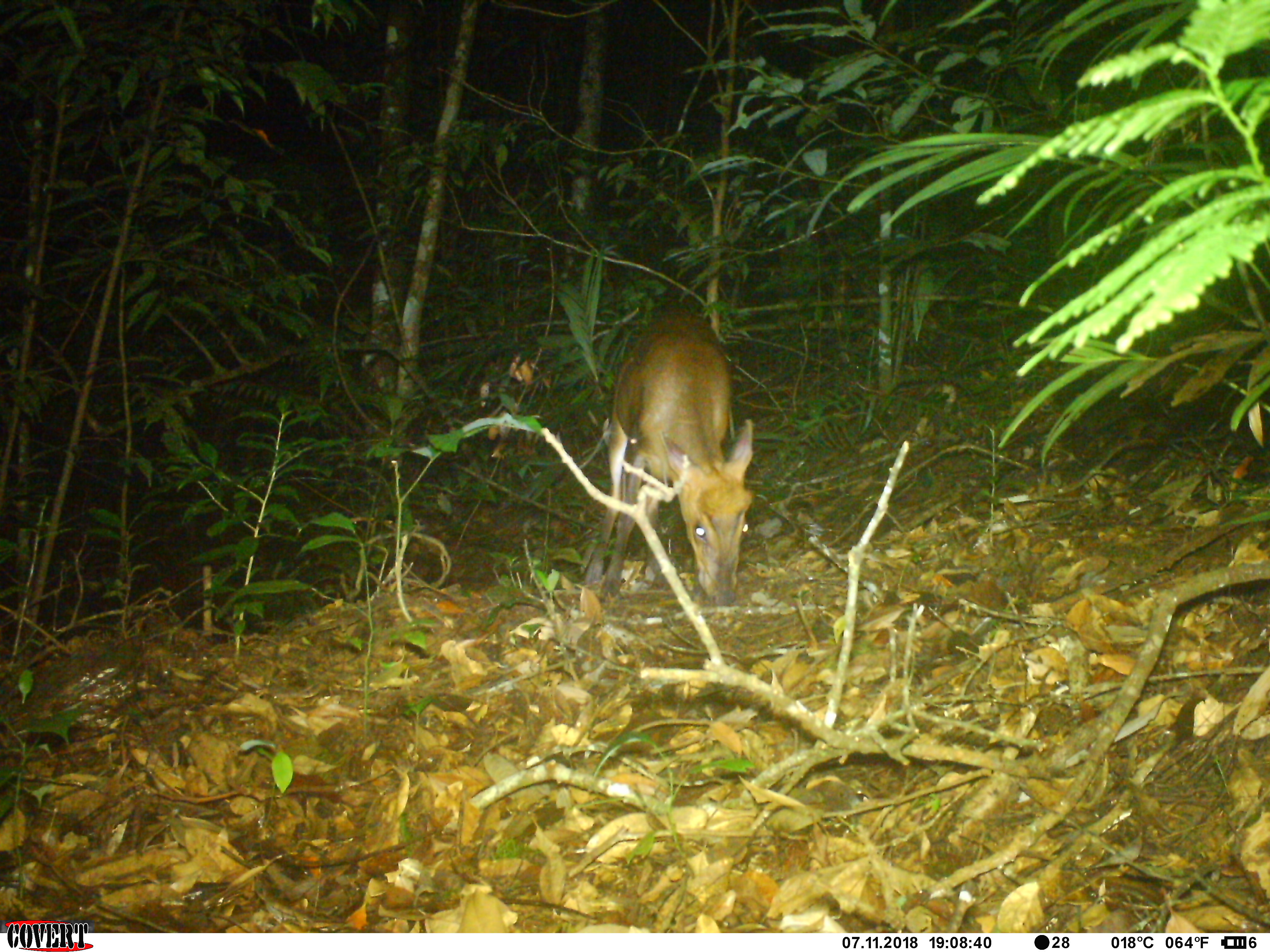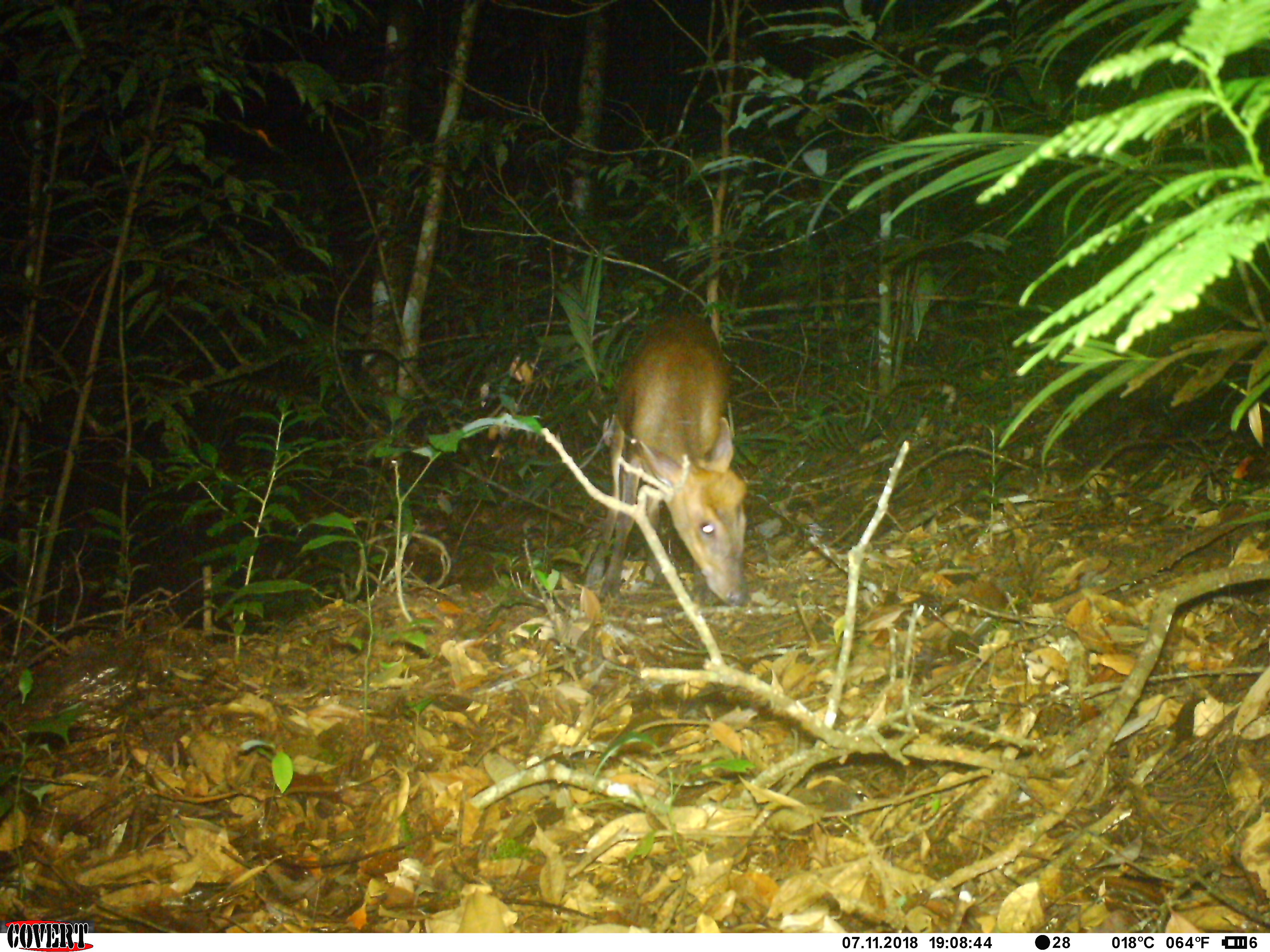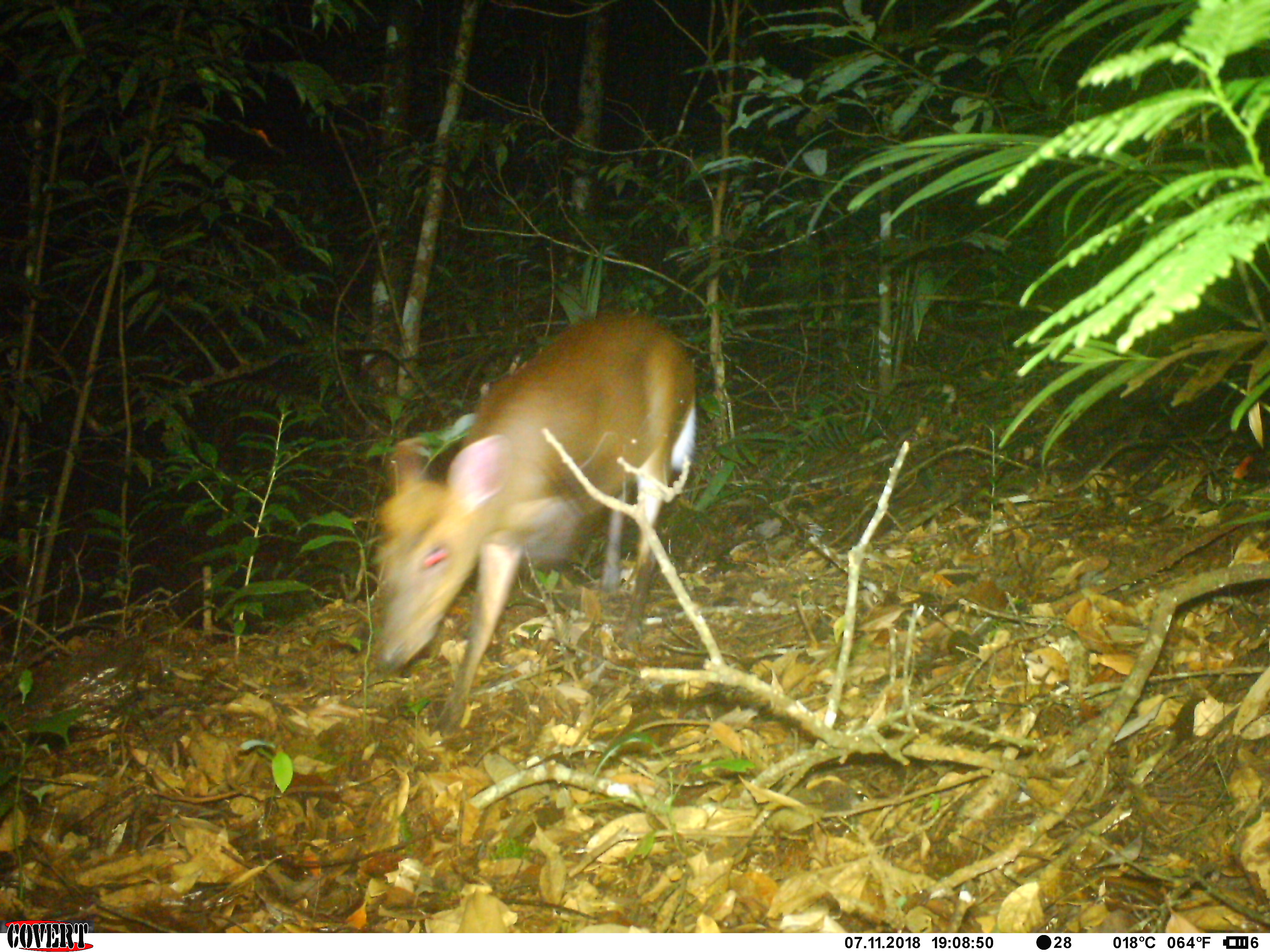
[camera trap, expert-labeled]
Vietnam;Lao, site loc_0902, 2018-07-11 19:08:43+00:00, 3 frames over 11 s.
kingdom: Animalia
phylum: Chordata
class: Mammalia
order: Artiodactyla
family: Cervidae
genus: Muntiacus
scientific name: Muntiacus rooseveltorum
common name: roosevelt's muntjac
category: roosevelts muntjac group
Roosevelts muntjac group (roosevelt's muntjac) (Muntiacus rooseveltorum). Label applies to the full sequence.